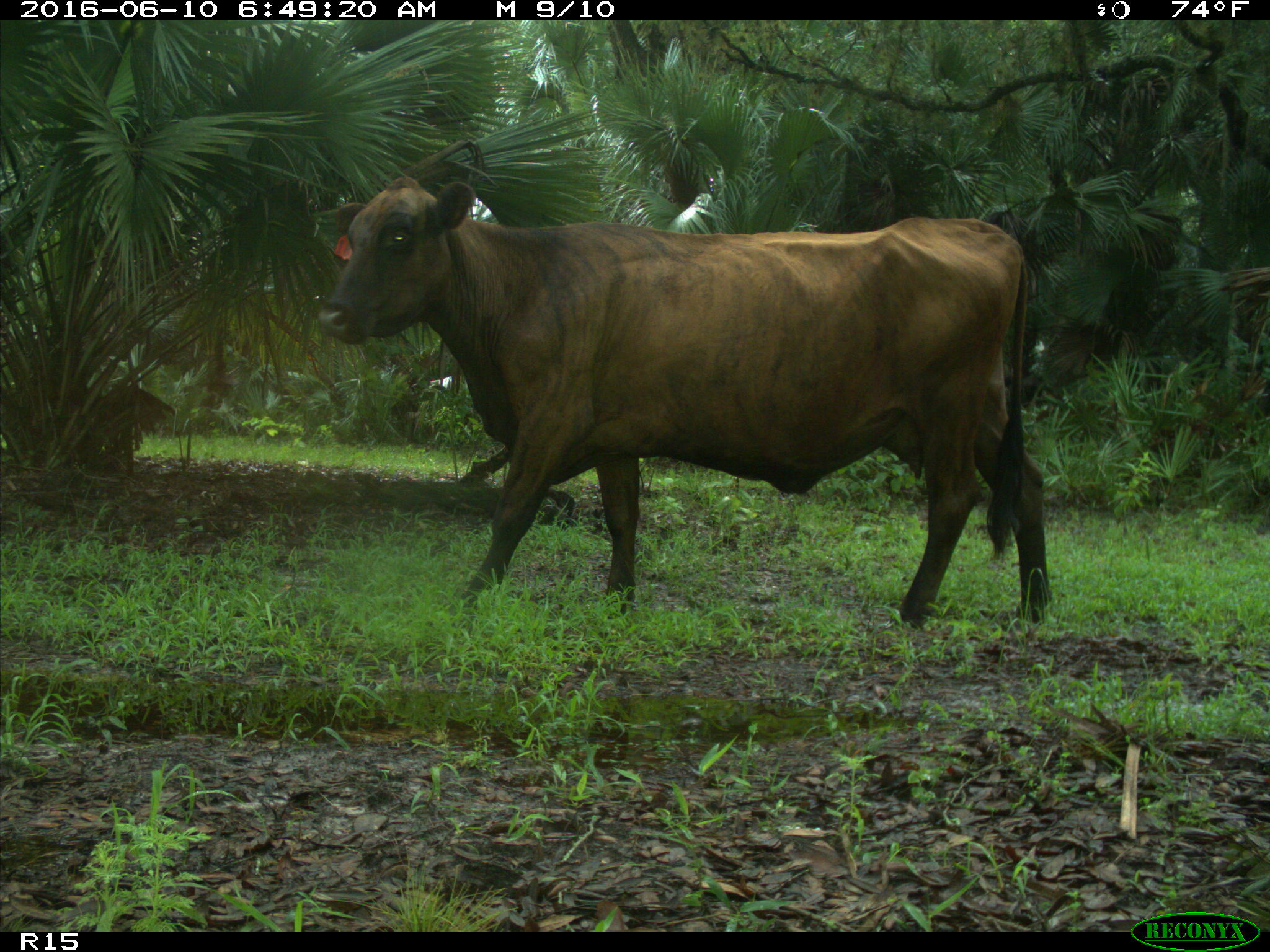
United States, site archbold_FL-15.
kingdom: Animalia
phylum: Chordata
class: Mammalia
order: Artiodactyla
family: Bovidae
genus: Bos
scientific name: Bos taurus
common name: domestic cow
Bos taurus (domestic cow).